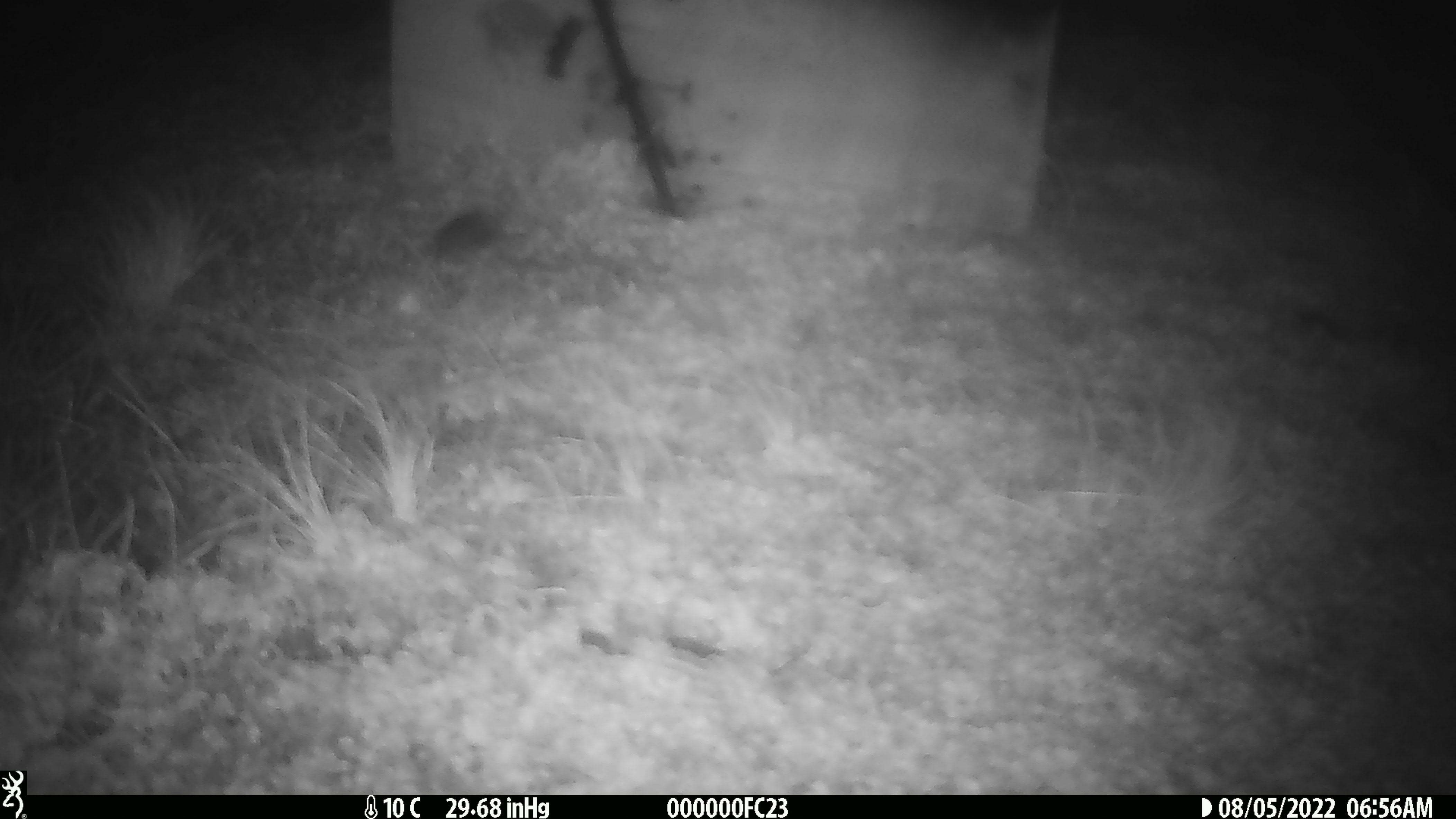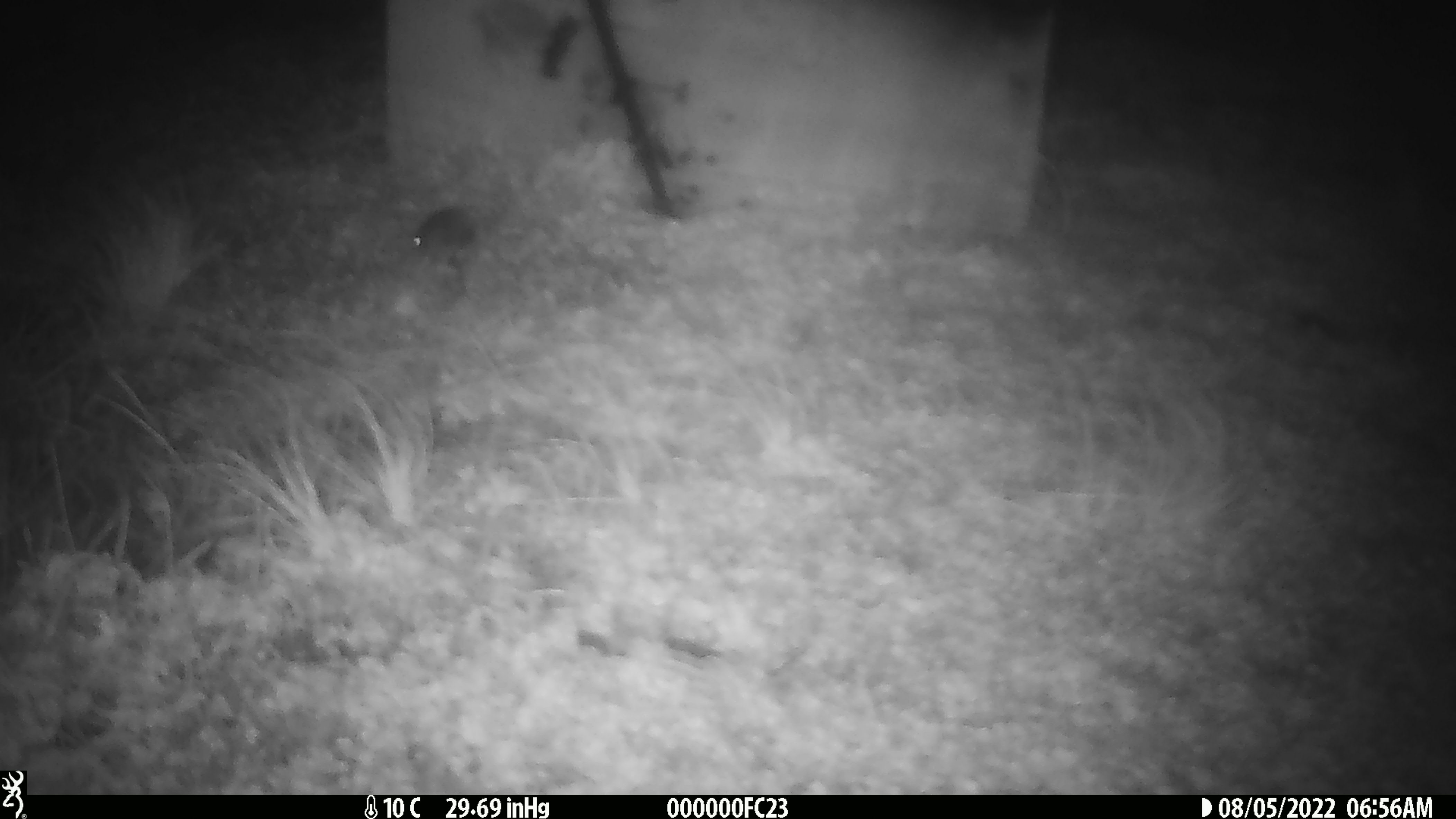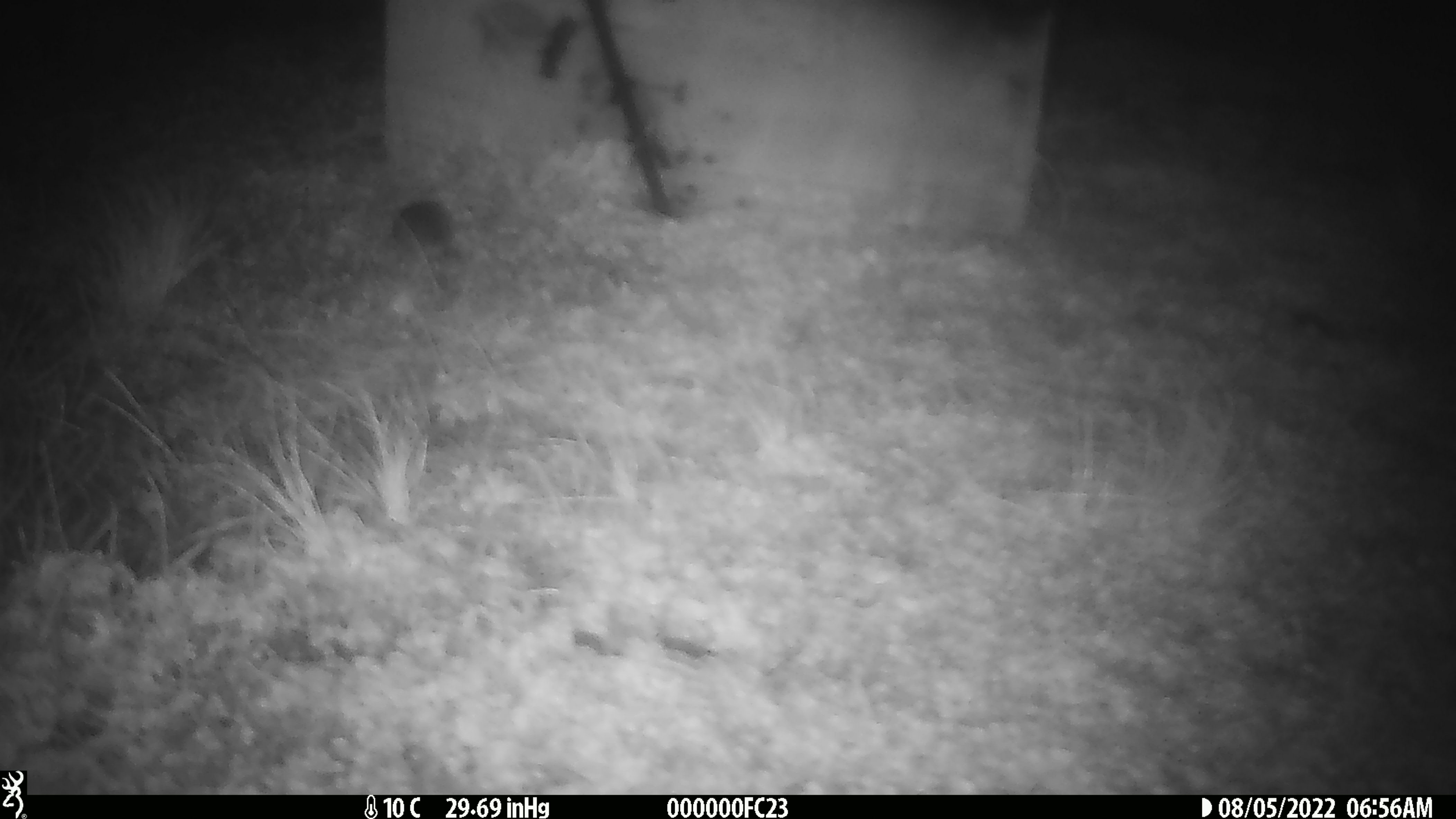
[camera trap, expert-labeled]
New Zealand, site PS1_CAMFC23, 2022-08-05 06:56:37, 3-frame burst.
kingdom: Animalia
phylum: Chordata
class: Mammalia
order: Rodentia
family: Muridae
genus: Mus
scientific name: Mus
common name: mouse